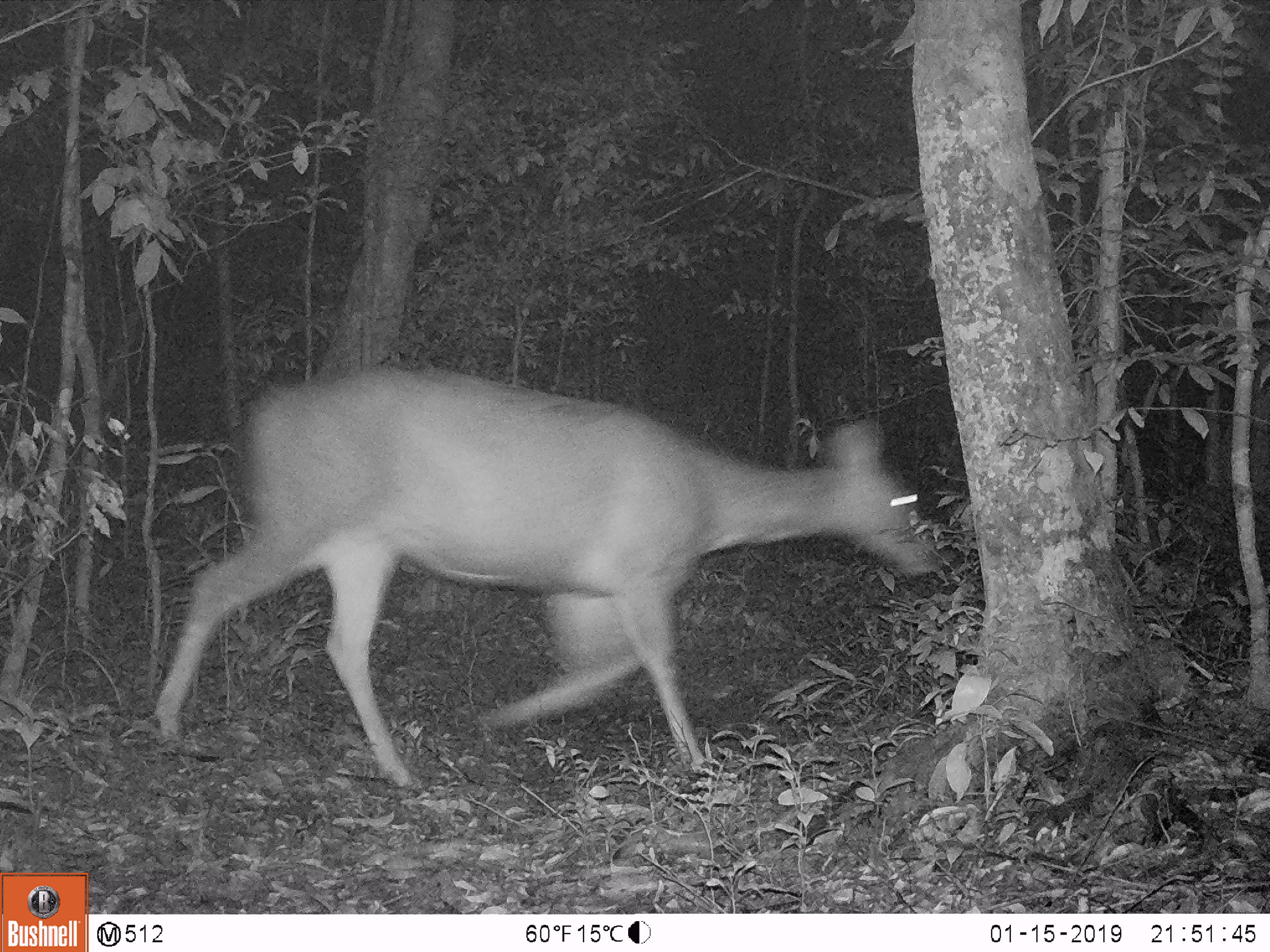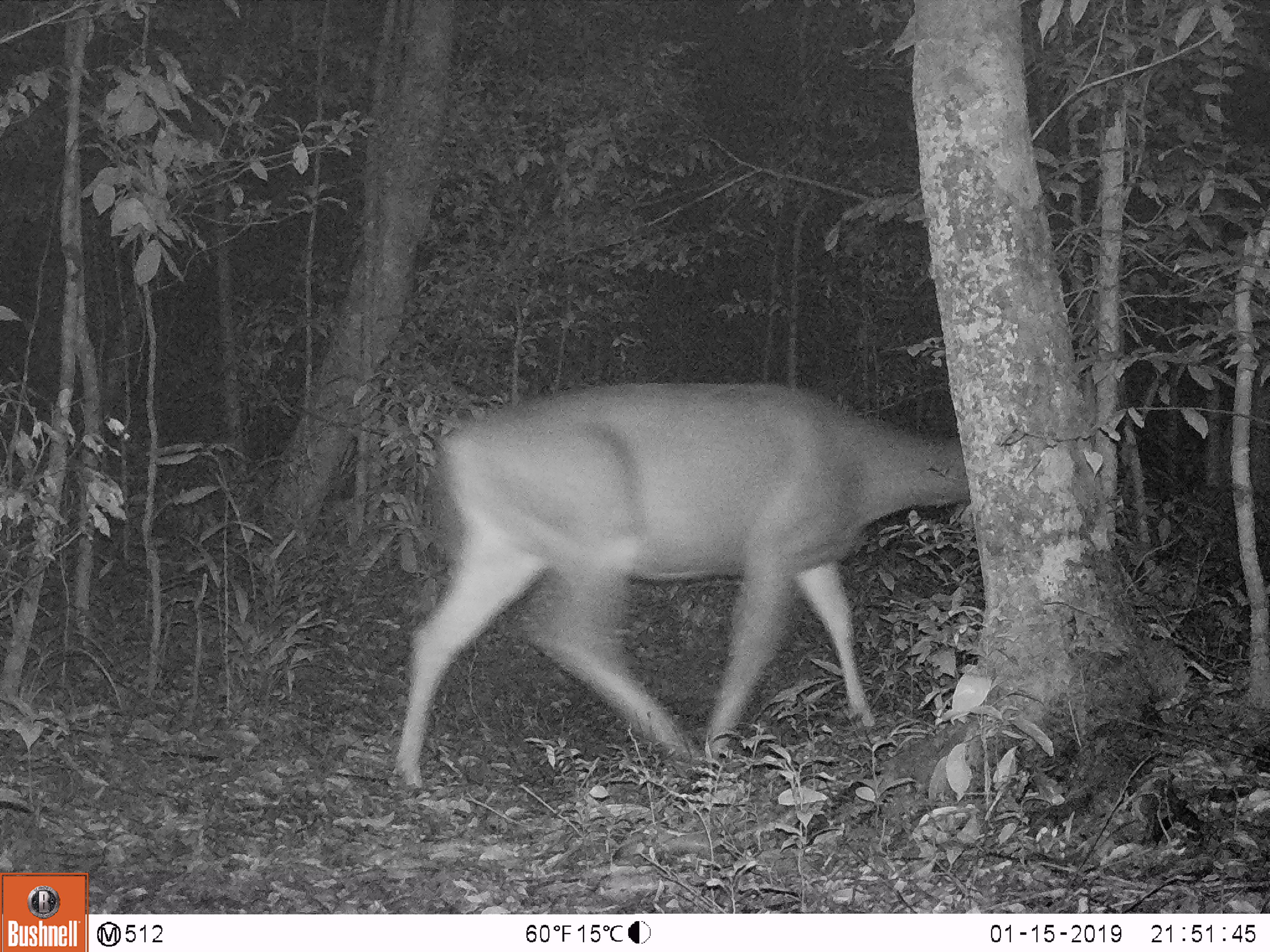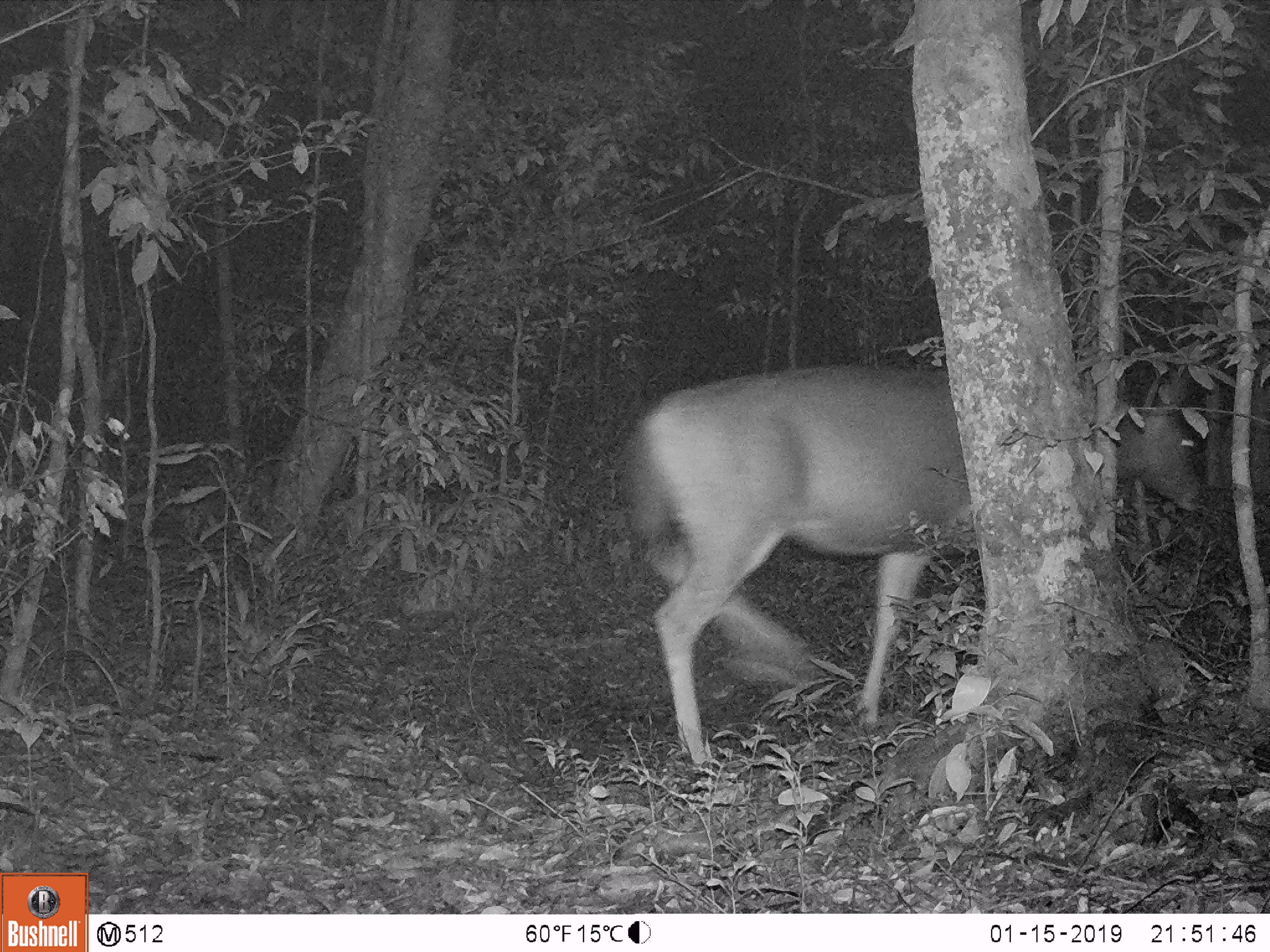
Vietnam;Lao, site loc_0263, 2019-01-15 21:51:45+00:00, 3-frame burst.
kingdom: Animalia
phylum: Chordata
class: Mammalia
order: Artiodactyla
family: Cervidae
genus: Rusa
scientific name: Rusa unicolor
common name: sambar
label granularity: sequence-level